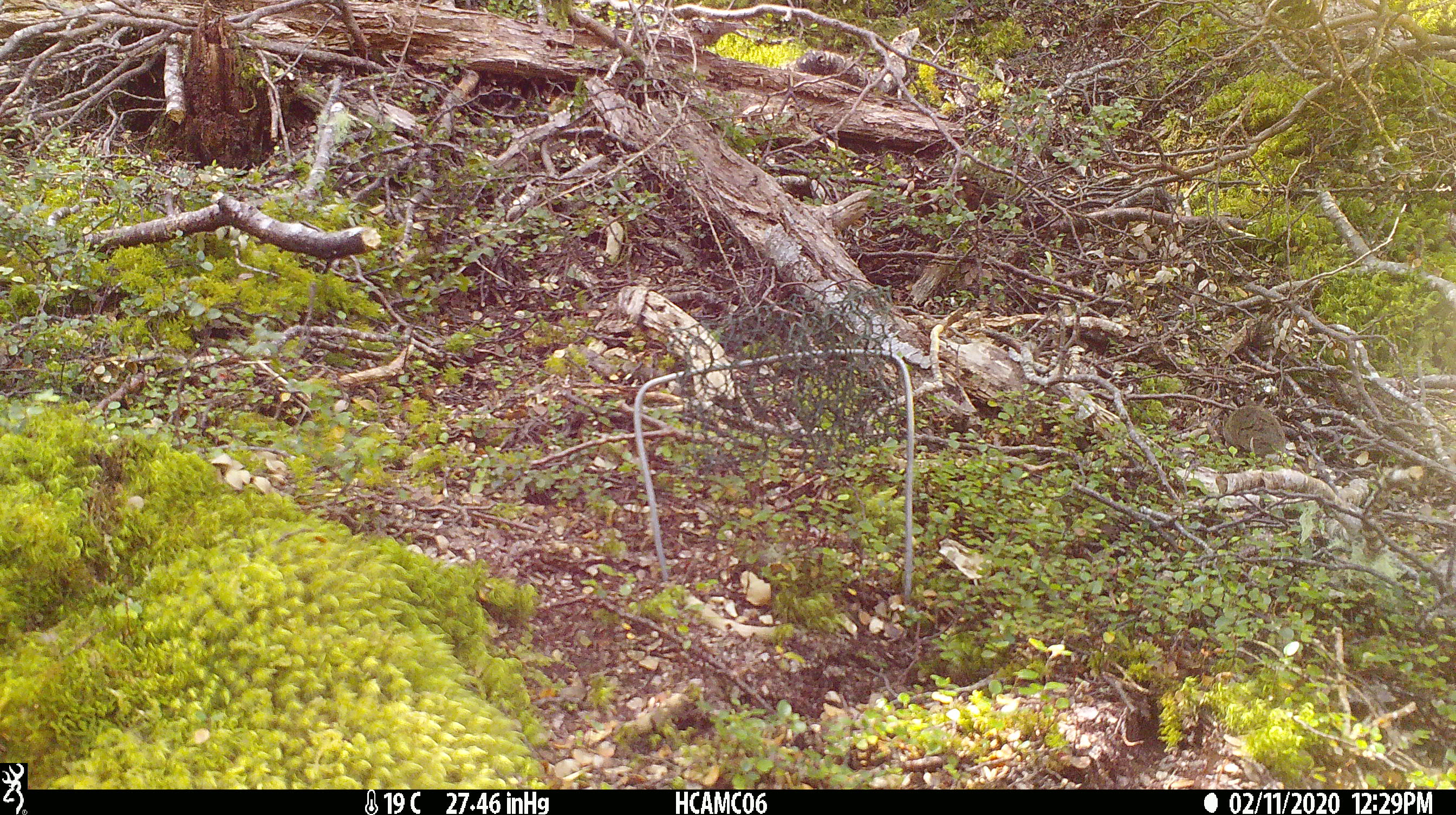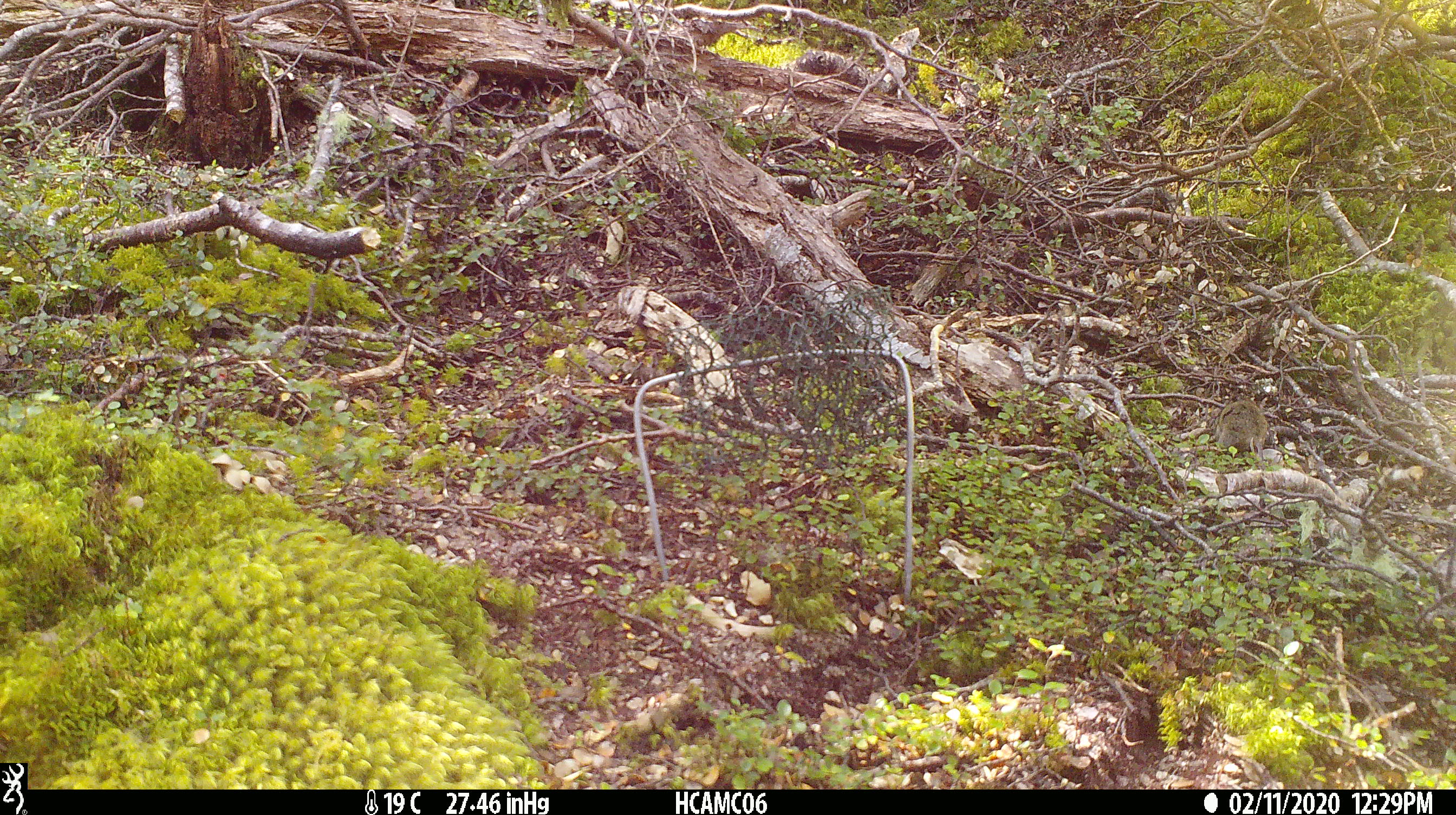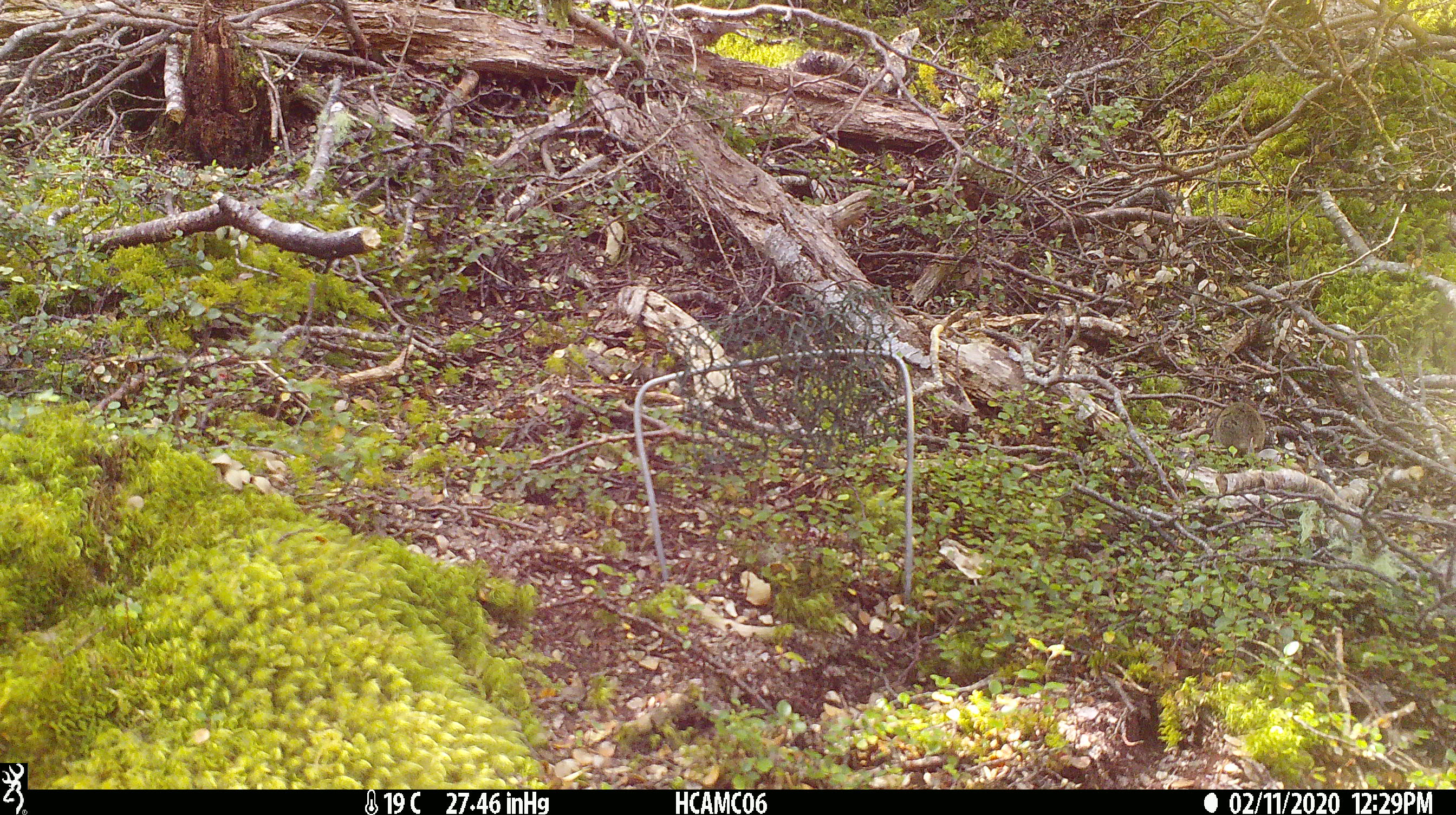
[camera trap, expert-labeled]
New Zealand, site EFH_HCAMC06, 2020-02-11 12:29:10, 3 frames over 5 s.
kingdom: Animalia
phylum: Chordata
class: Mammalia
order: Rodentia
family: Muridae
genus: Mus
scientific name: Mus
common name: mouse